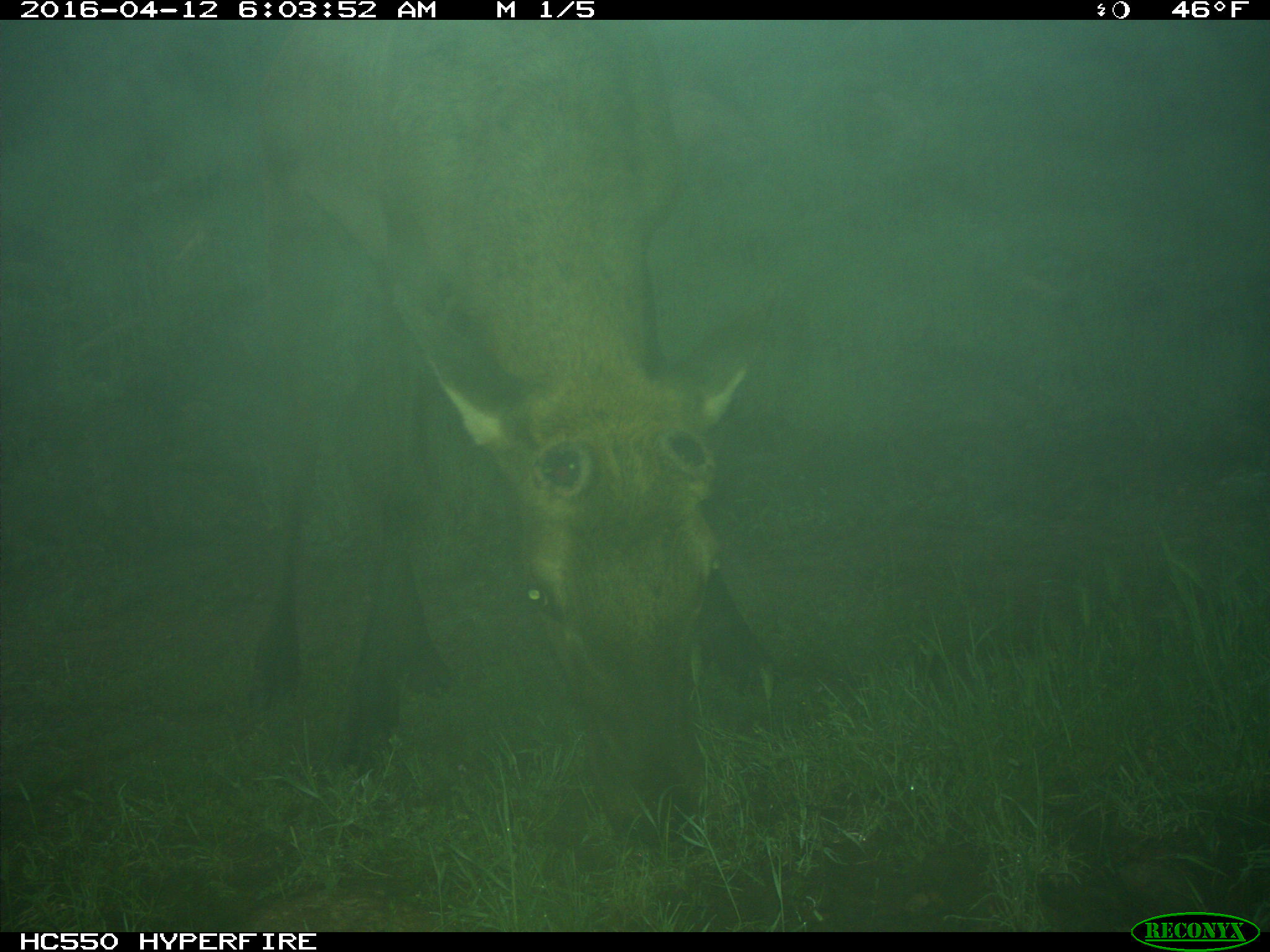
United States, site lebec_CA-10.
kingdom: Animalia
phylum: Chordata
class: Mammalia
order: Artiodactyla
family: Cervidae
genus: Cervus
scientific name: Cervus canadensis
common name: elk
Cervus canadensis (elk).